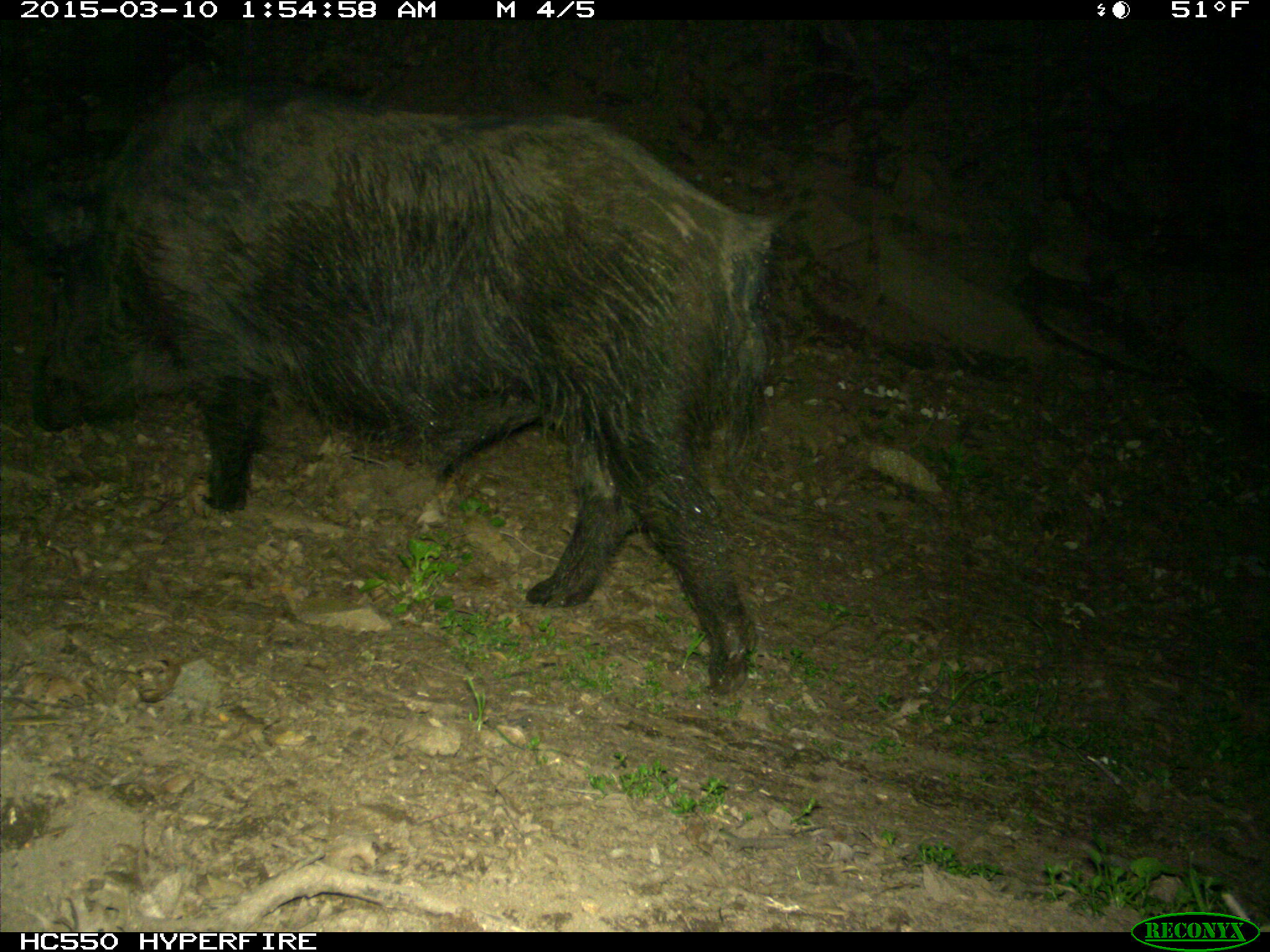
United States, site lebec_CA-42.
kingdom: Animalia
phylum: Chordata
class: Mammalia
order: Artiodactyla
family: Suidae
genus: Sus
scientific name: Sus scrofa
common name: wild boar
Sus scrofa (wild boar).